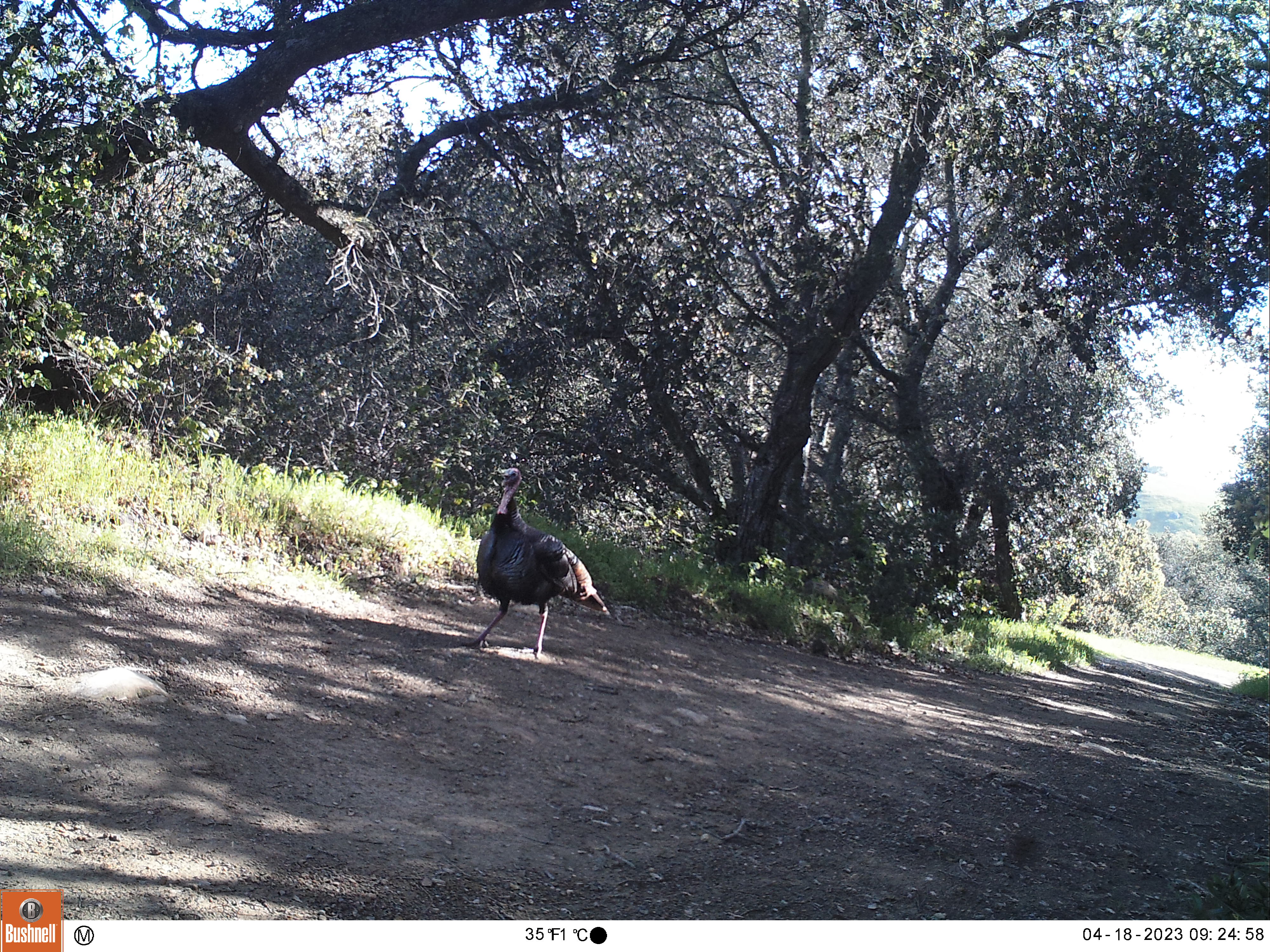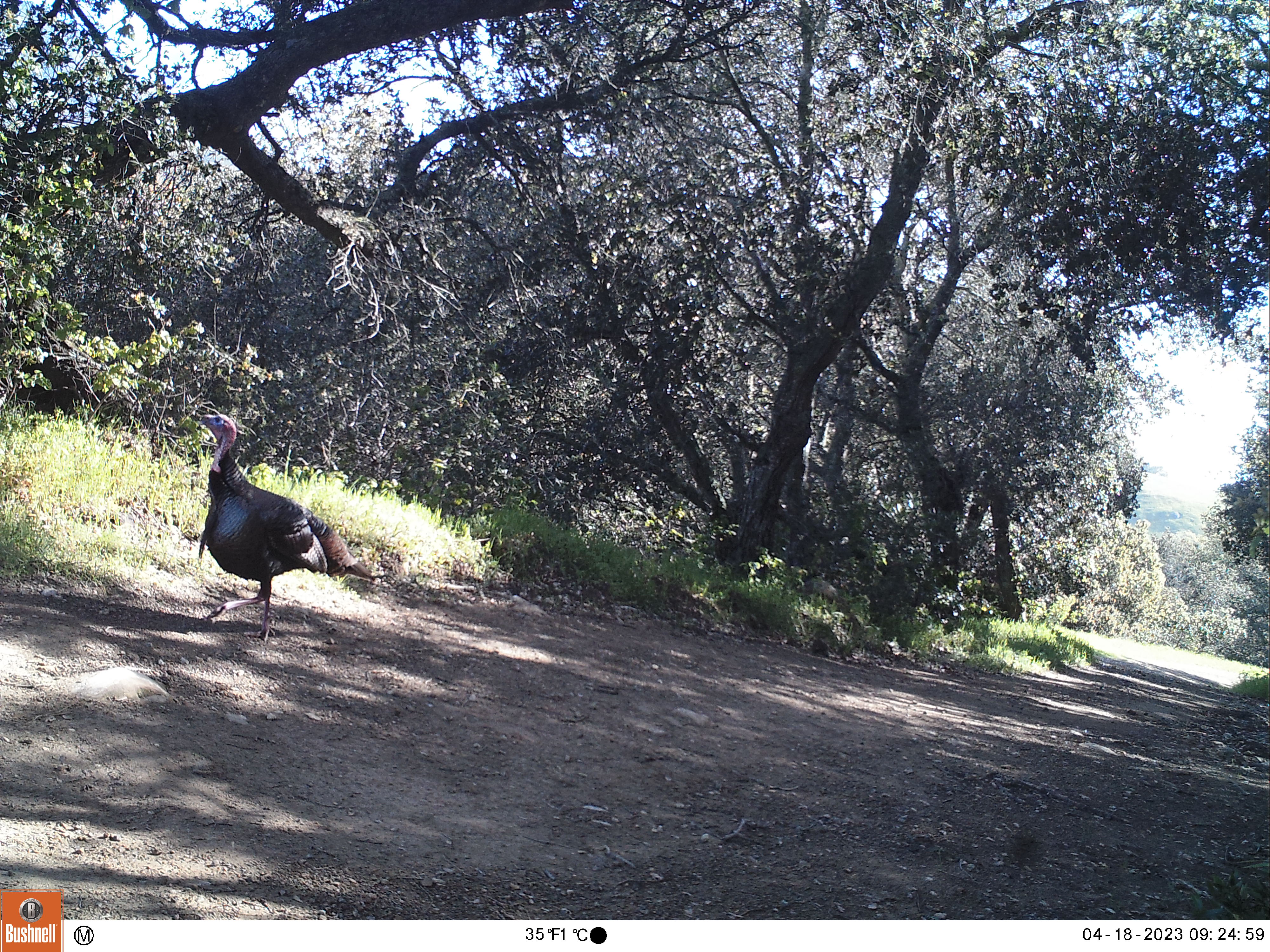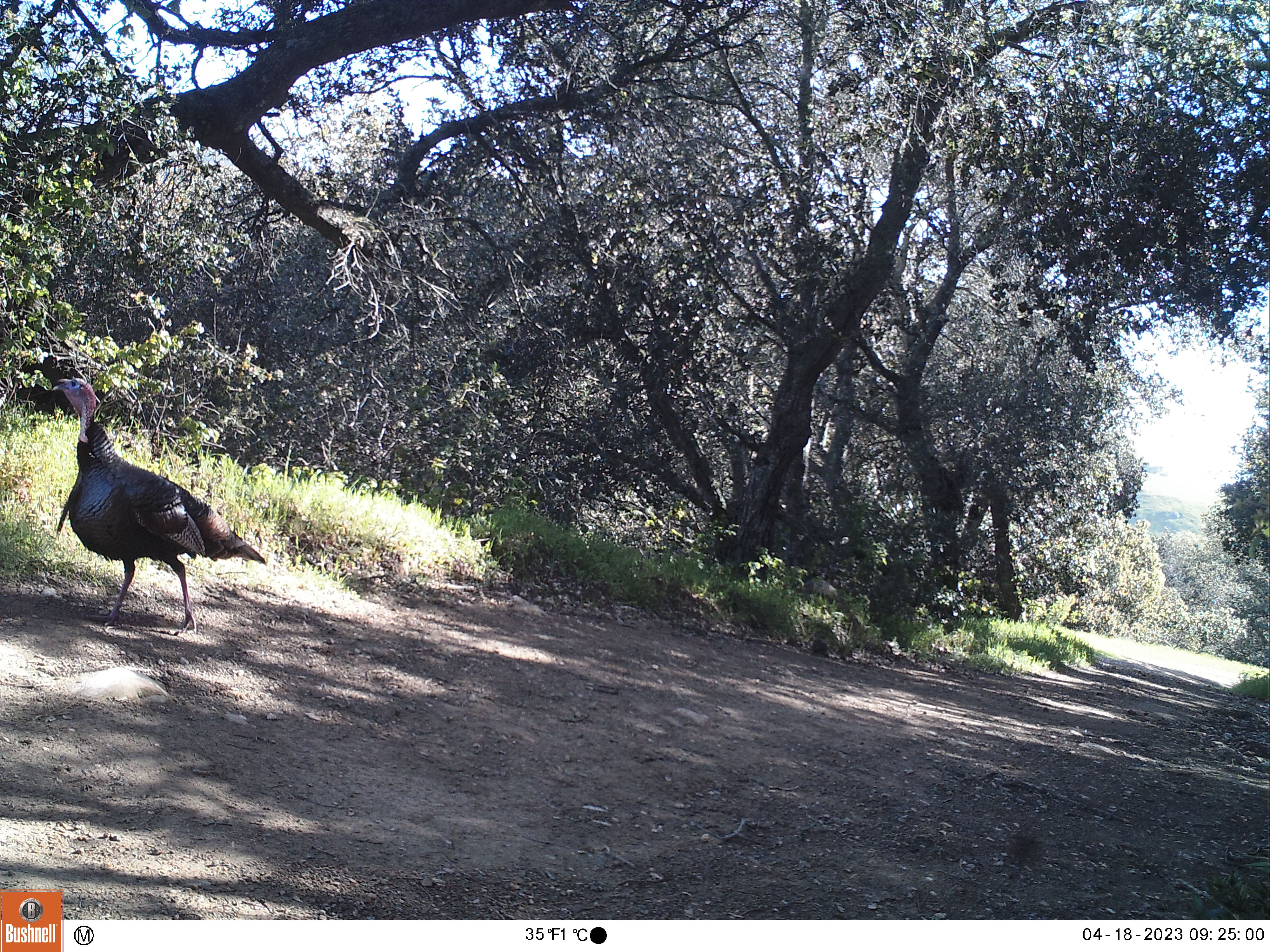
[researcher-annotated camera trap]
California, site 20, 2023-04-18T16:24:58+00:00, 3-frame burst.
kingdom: Animalia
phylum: Chordata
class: Aves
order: Galliformes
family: Phasianidae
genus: Meleagris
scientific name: Meleagris gallopavo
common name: turkey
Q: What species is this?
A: Turkey (Meleagris gallopavo).